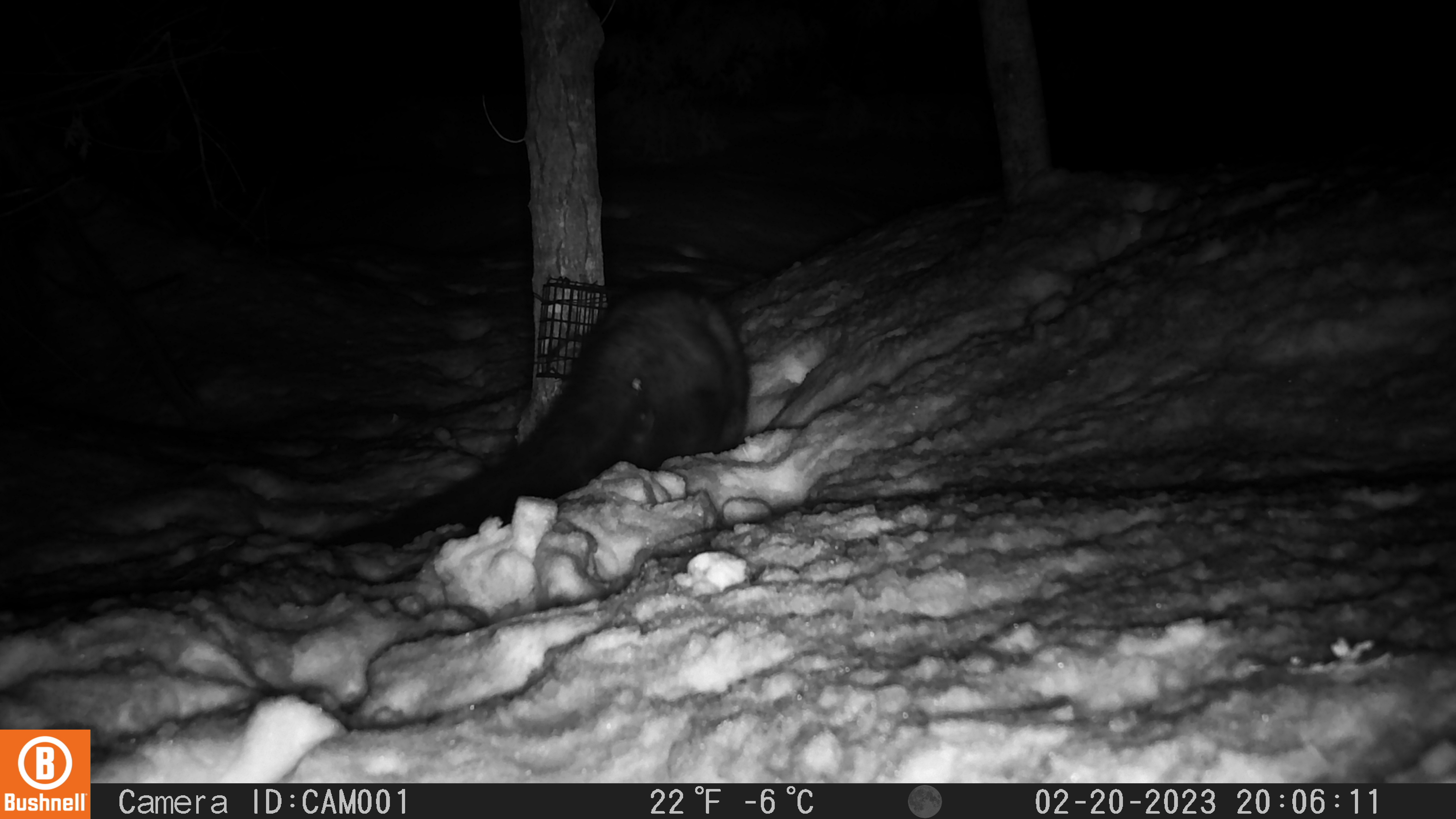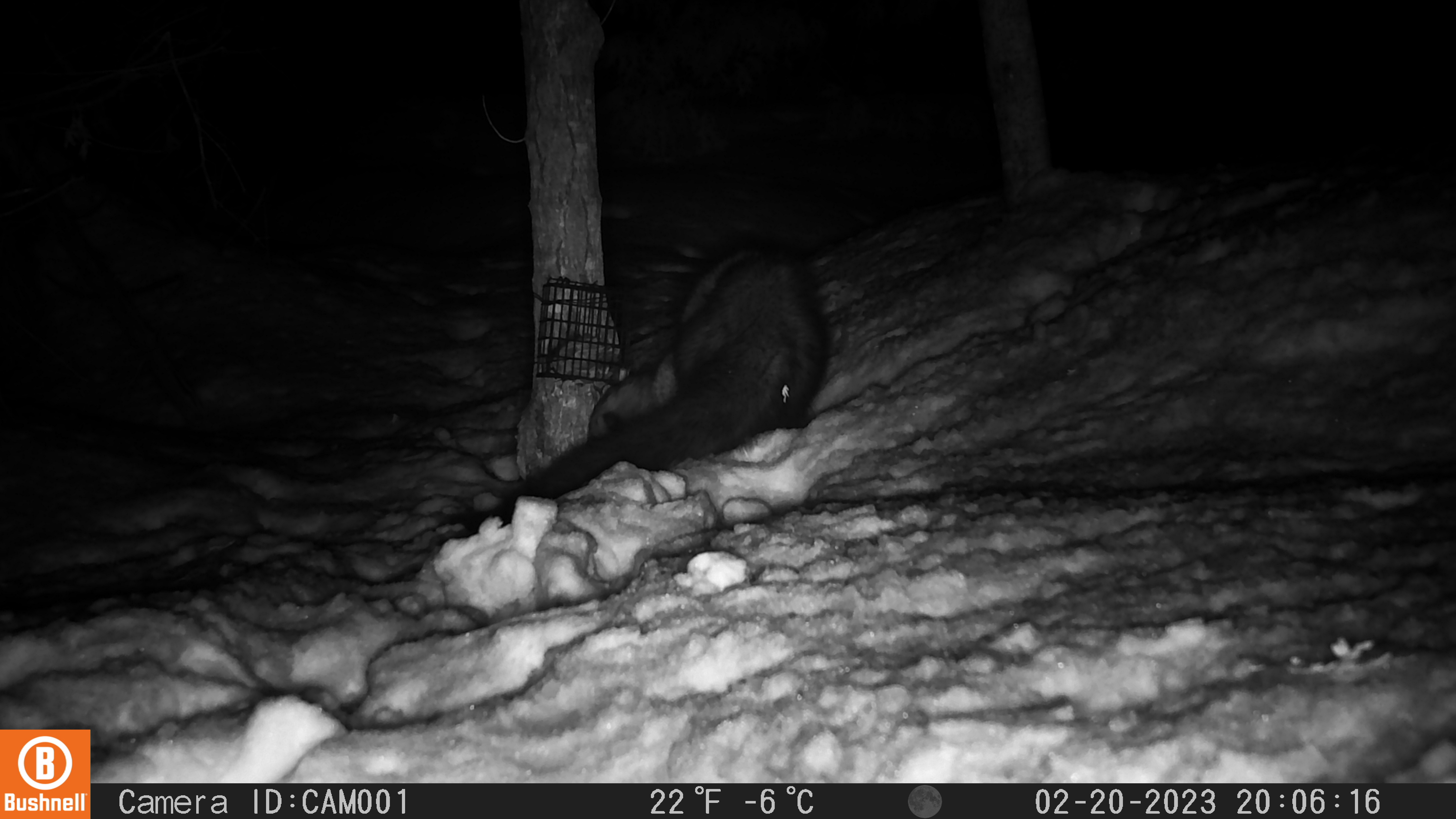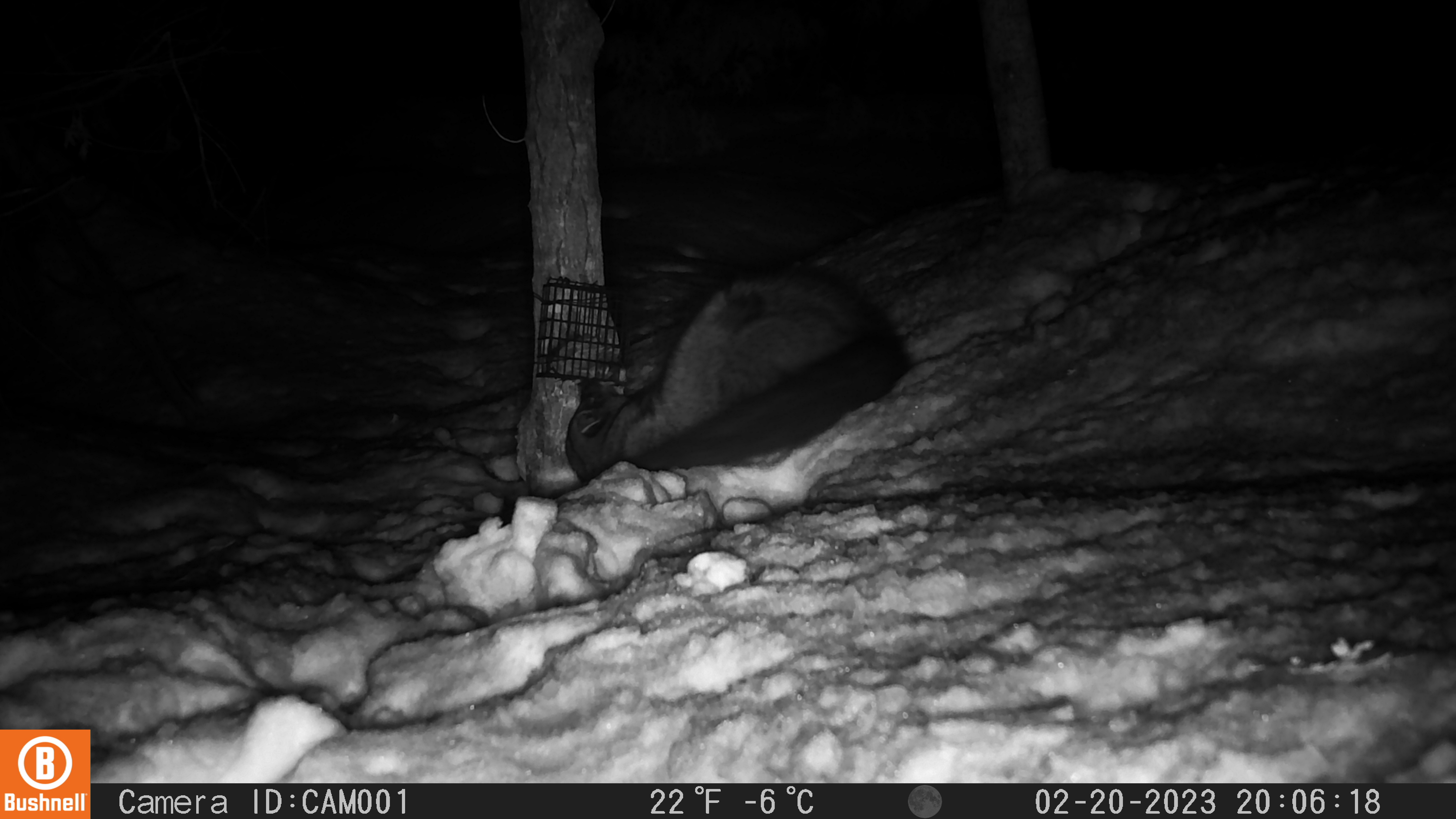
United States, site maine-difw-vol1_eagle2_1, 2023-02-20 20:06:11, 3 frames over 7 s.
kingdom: Animalia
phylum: Chordata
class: Mammalia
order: Carnivora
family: Mustelidae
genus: Pekania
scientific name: Pekania pennanti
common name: fisher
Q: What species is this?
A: Fisher (Pekania pennanti).